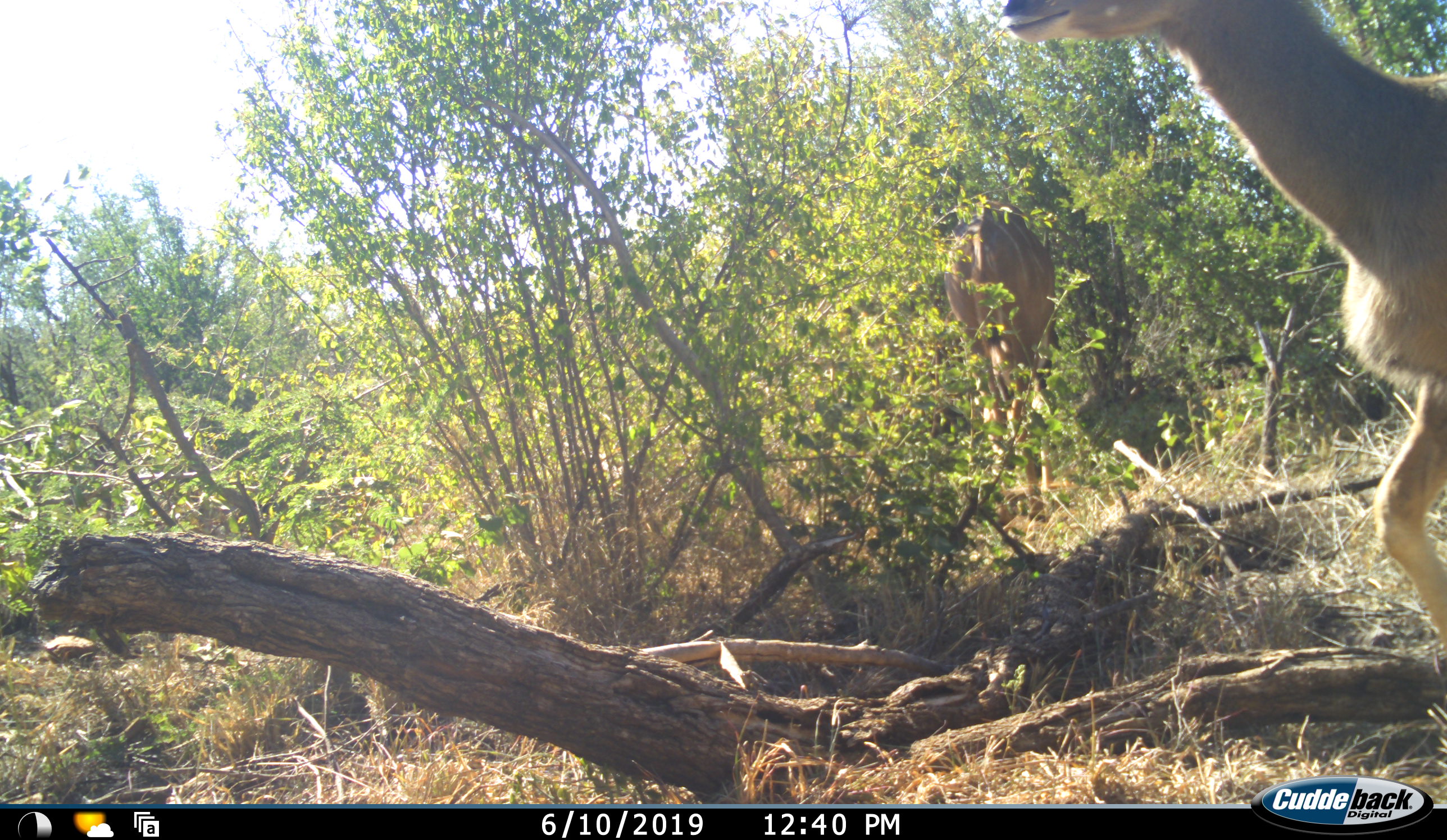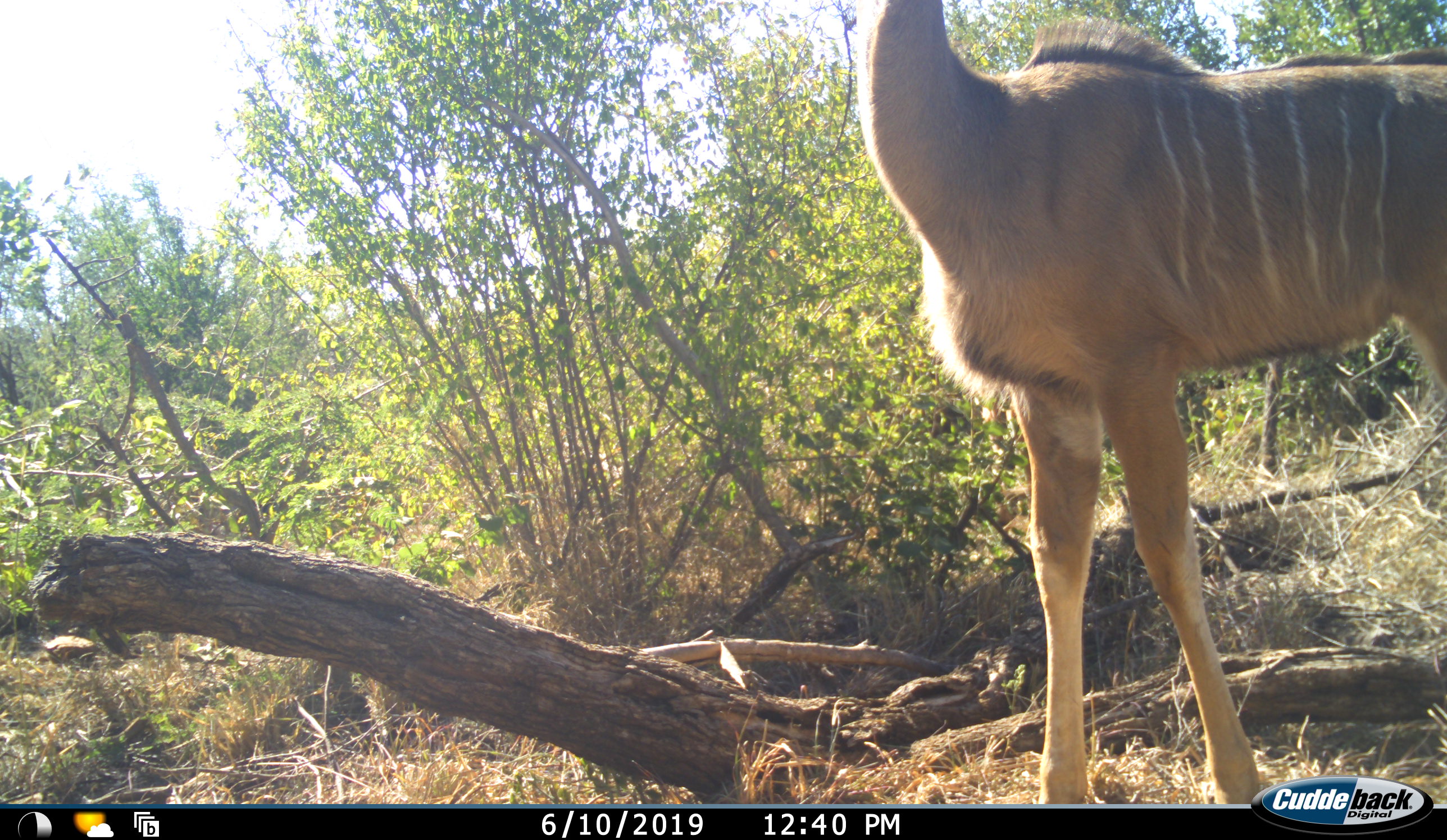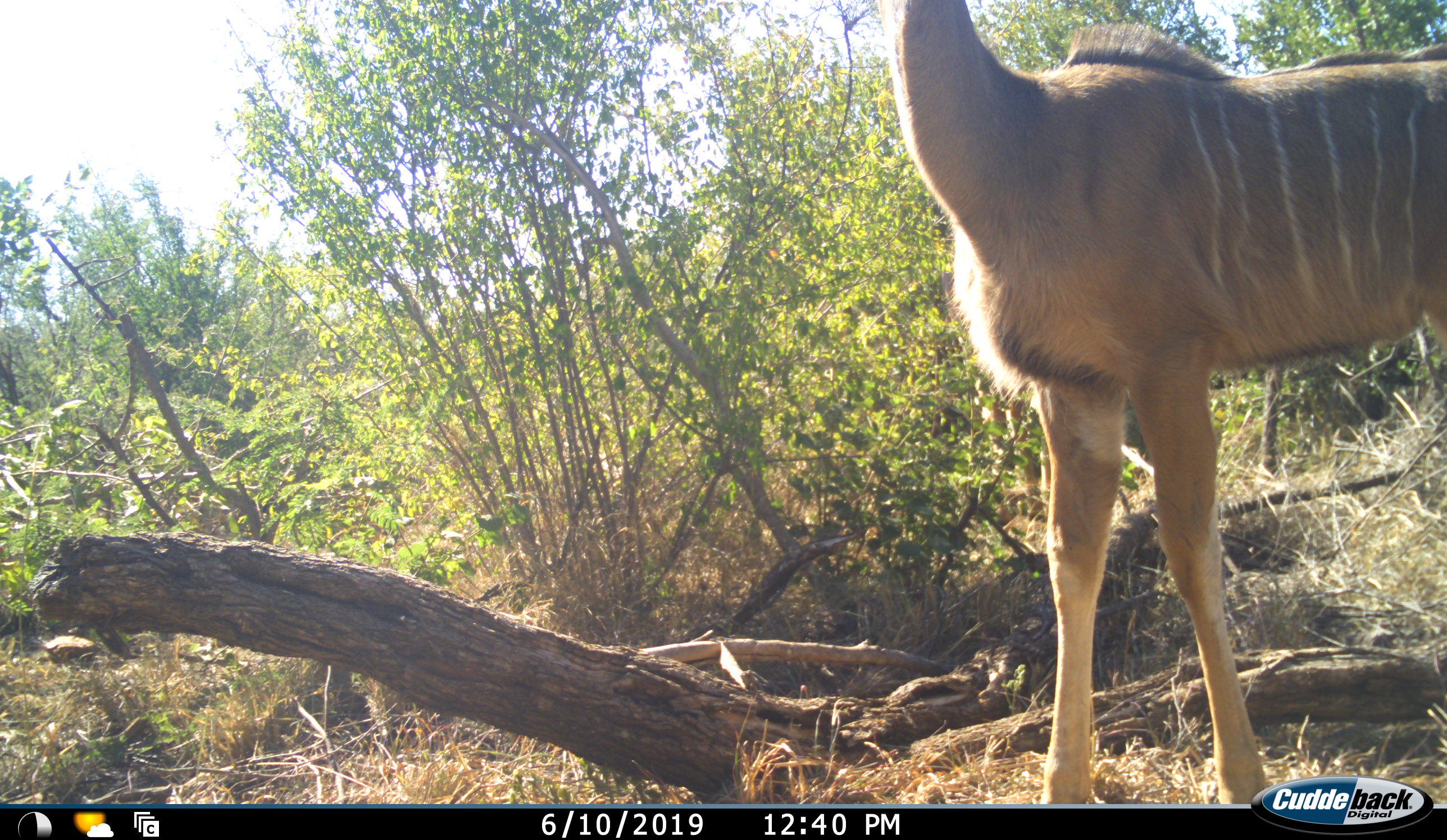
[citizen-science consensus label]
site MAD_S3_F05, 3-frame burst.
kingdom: Animalia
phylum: Chordata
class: Mammalia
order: Artiodactyla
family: Bovidae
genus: Tragelaphus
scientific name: Tragelaphus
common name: kudu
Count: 2.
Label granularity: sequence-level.